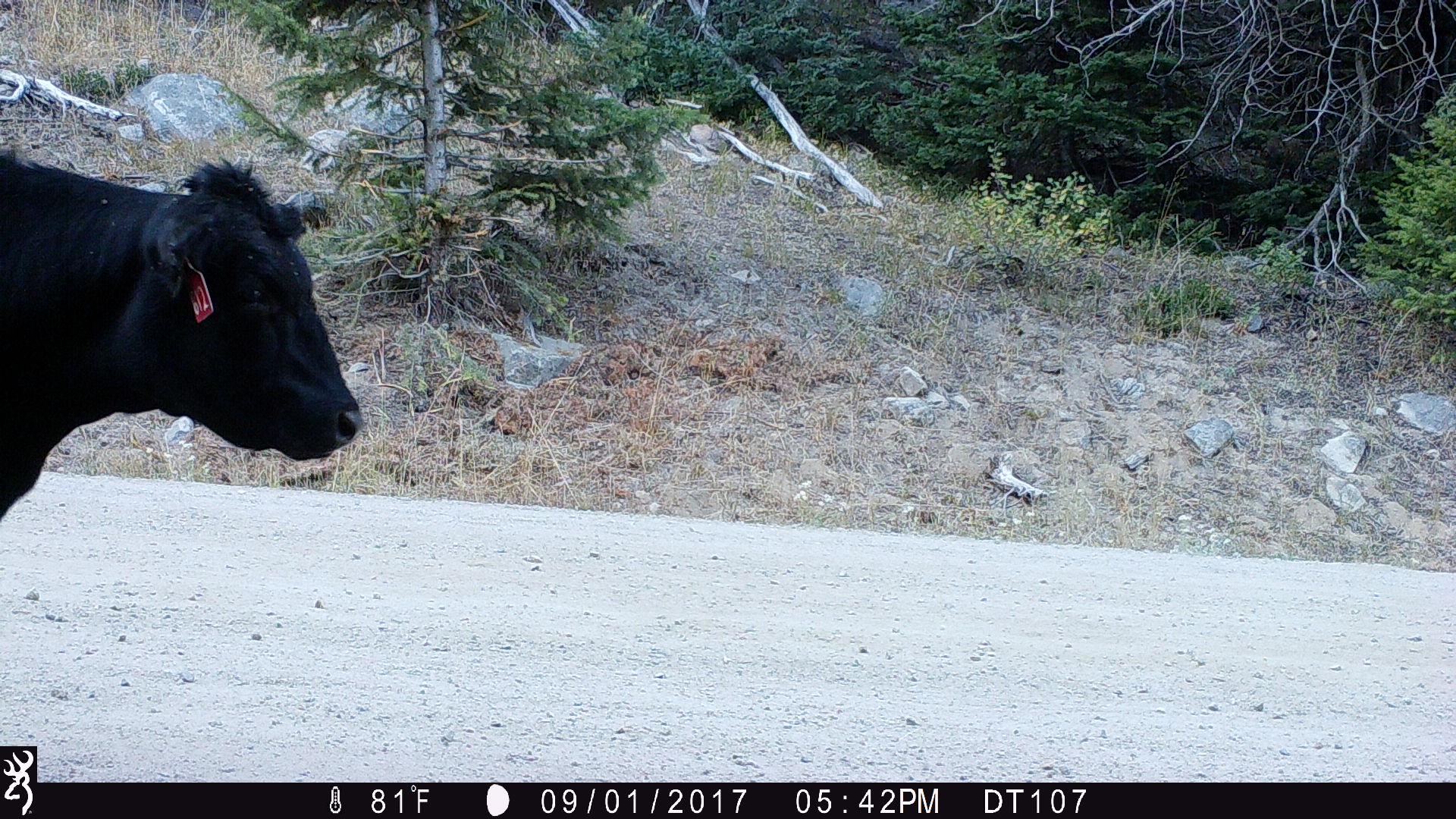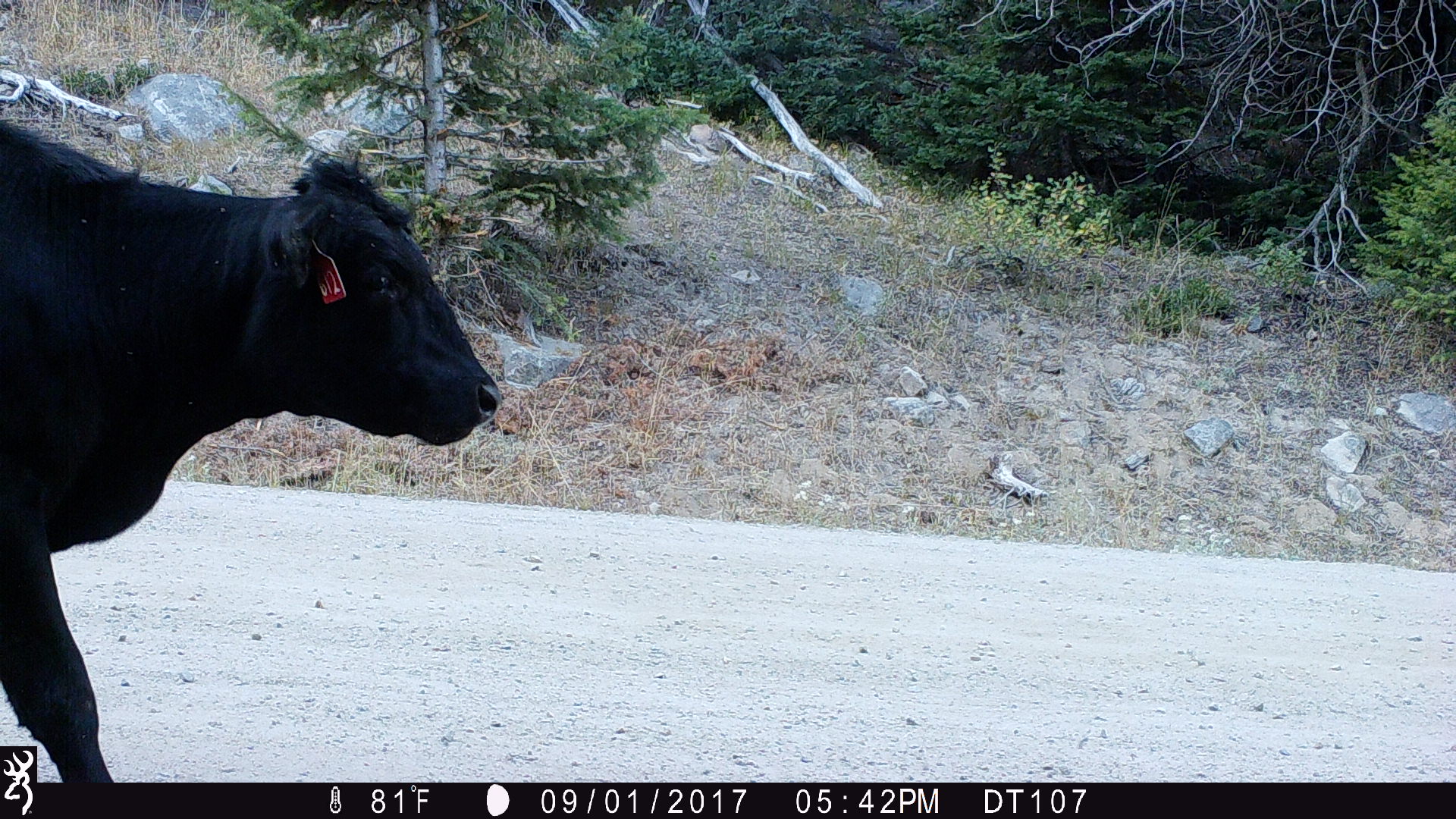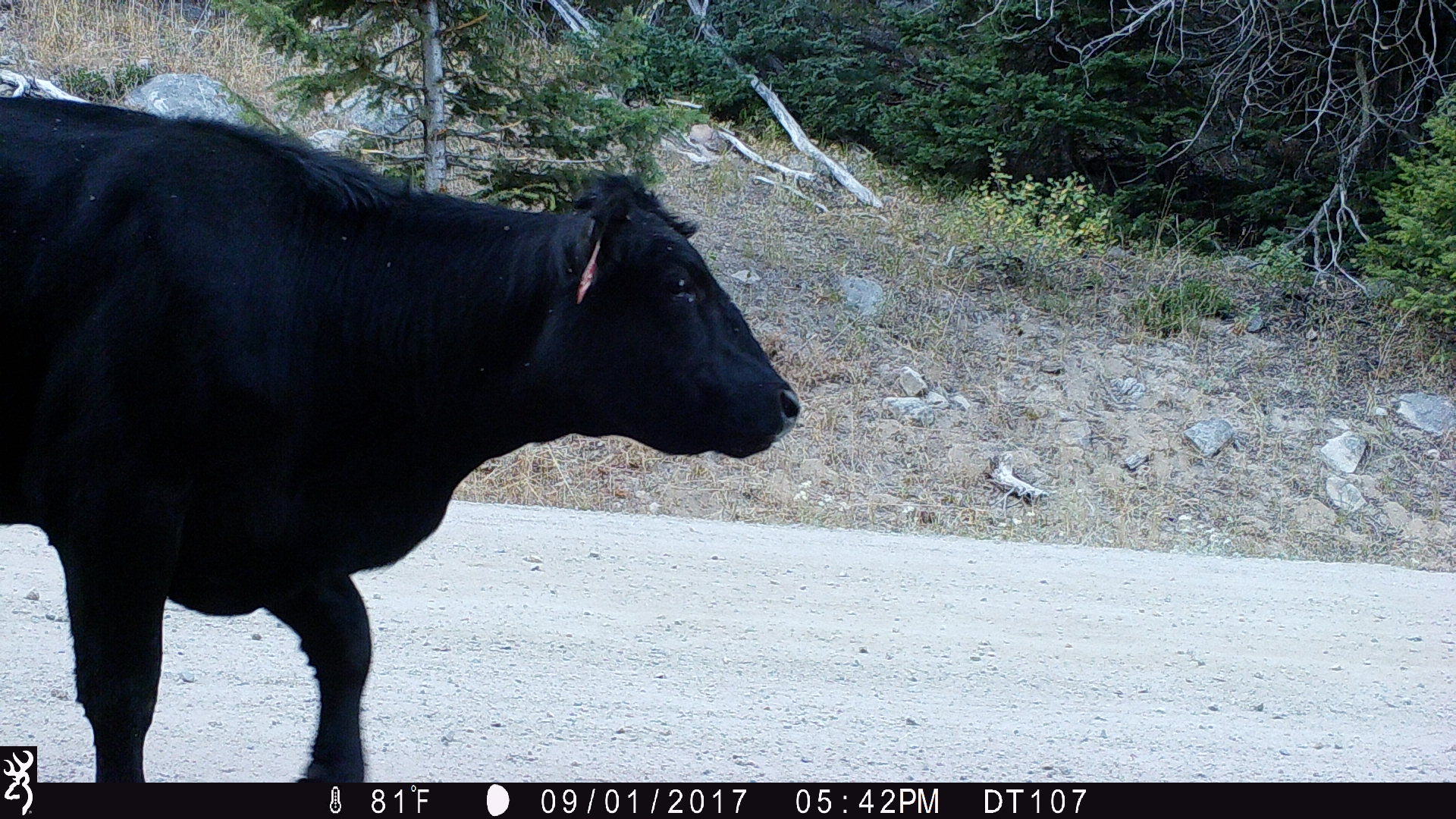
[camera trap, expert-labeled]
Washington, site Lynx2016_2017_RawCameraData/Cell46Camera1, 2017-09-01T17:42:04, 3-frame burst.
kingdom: Animalia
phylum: Chordata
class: Mammalia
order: Artiodactyla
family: Bovidae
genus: Bos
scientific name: Bos taurus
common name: domestic cattle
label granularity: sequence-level